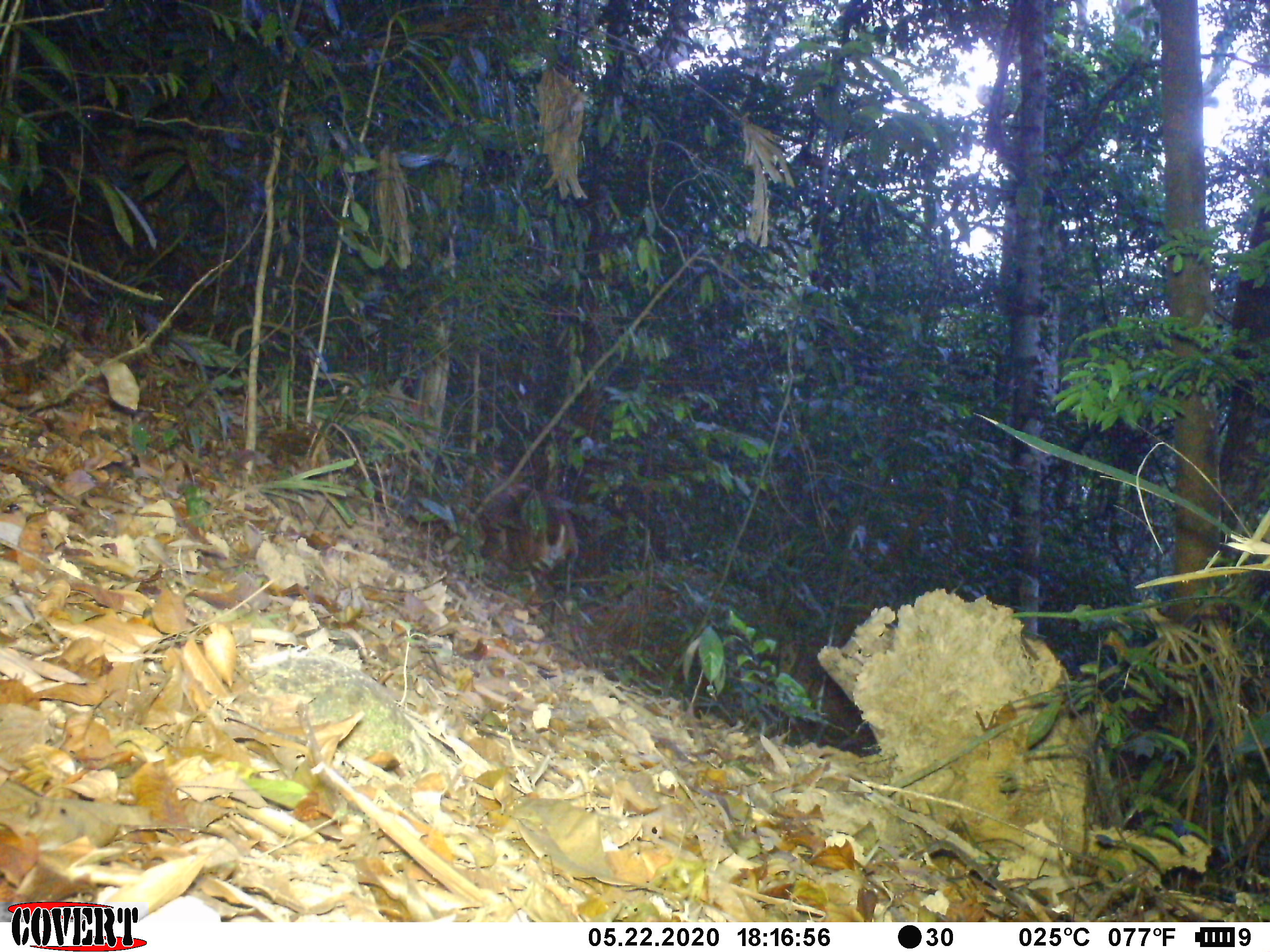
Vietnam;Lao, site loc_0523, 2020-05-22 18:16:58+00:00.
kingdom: Animalia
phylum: Chordata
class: Mammalia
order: Artiodactyla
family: Cervidae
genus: Muntiacus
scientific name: Muntiacus vuquangensis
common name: large-antlered muntjac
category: large antlered muntjac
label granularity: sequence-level